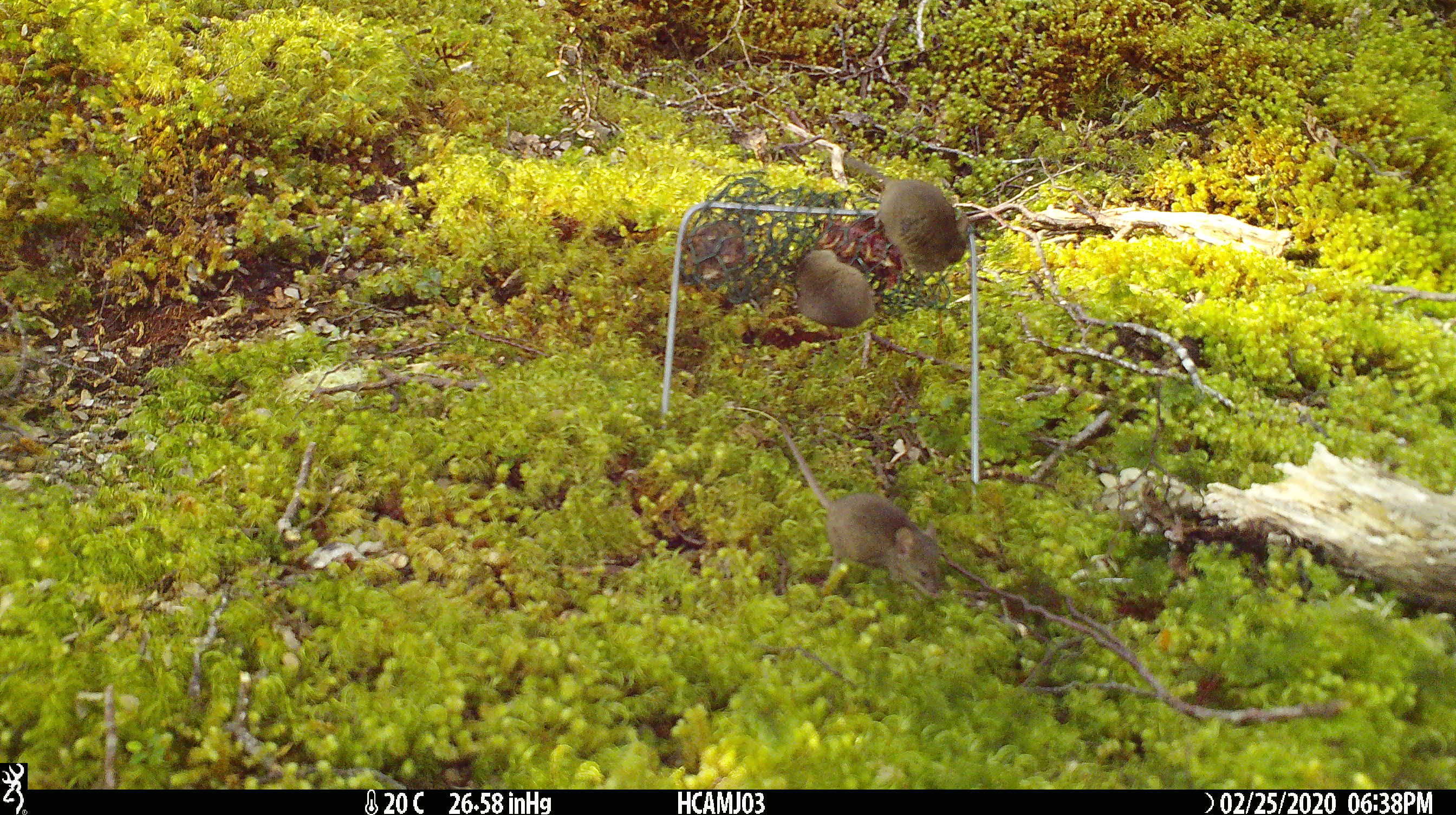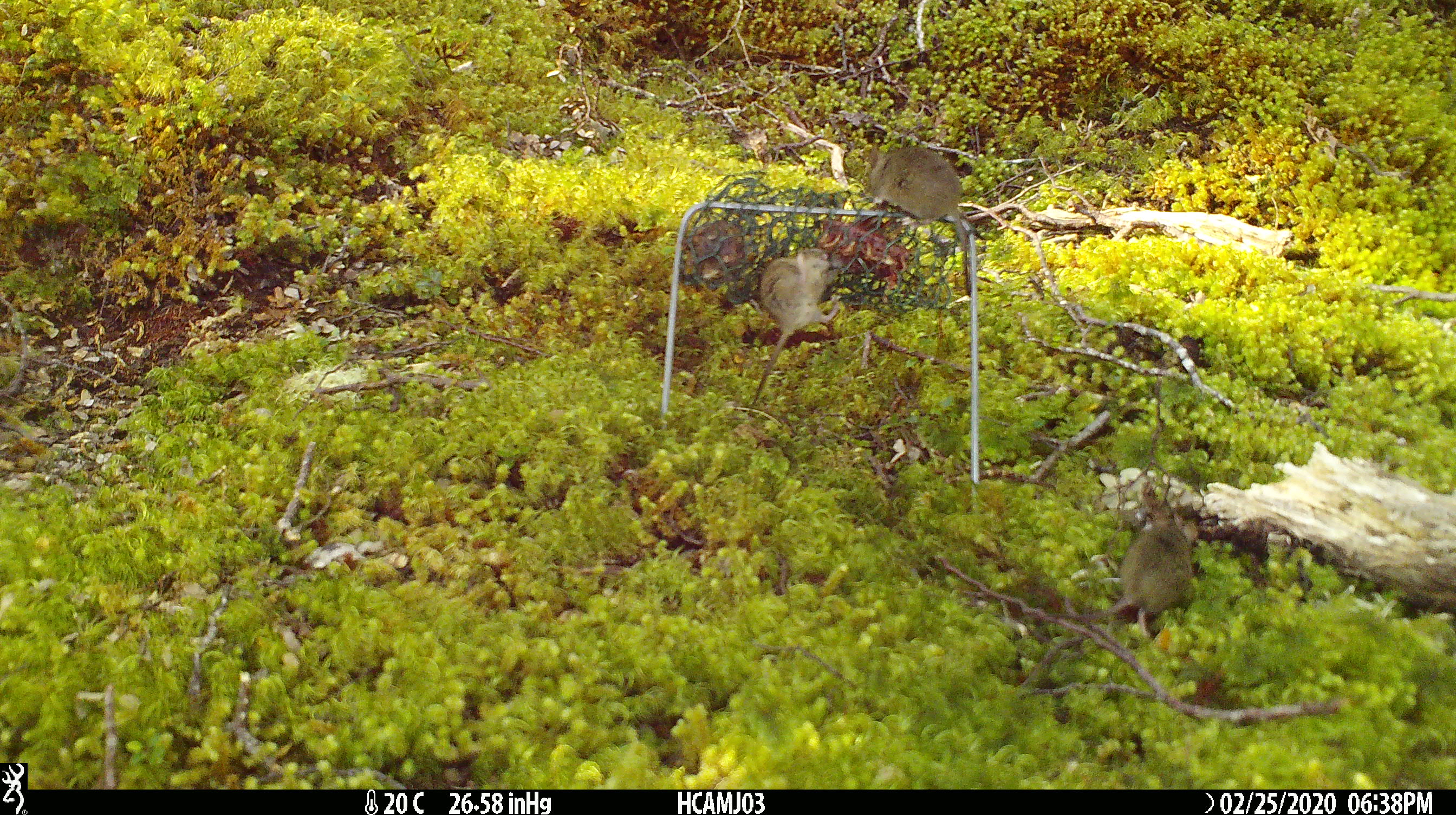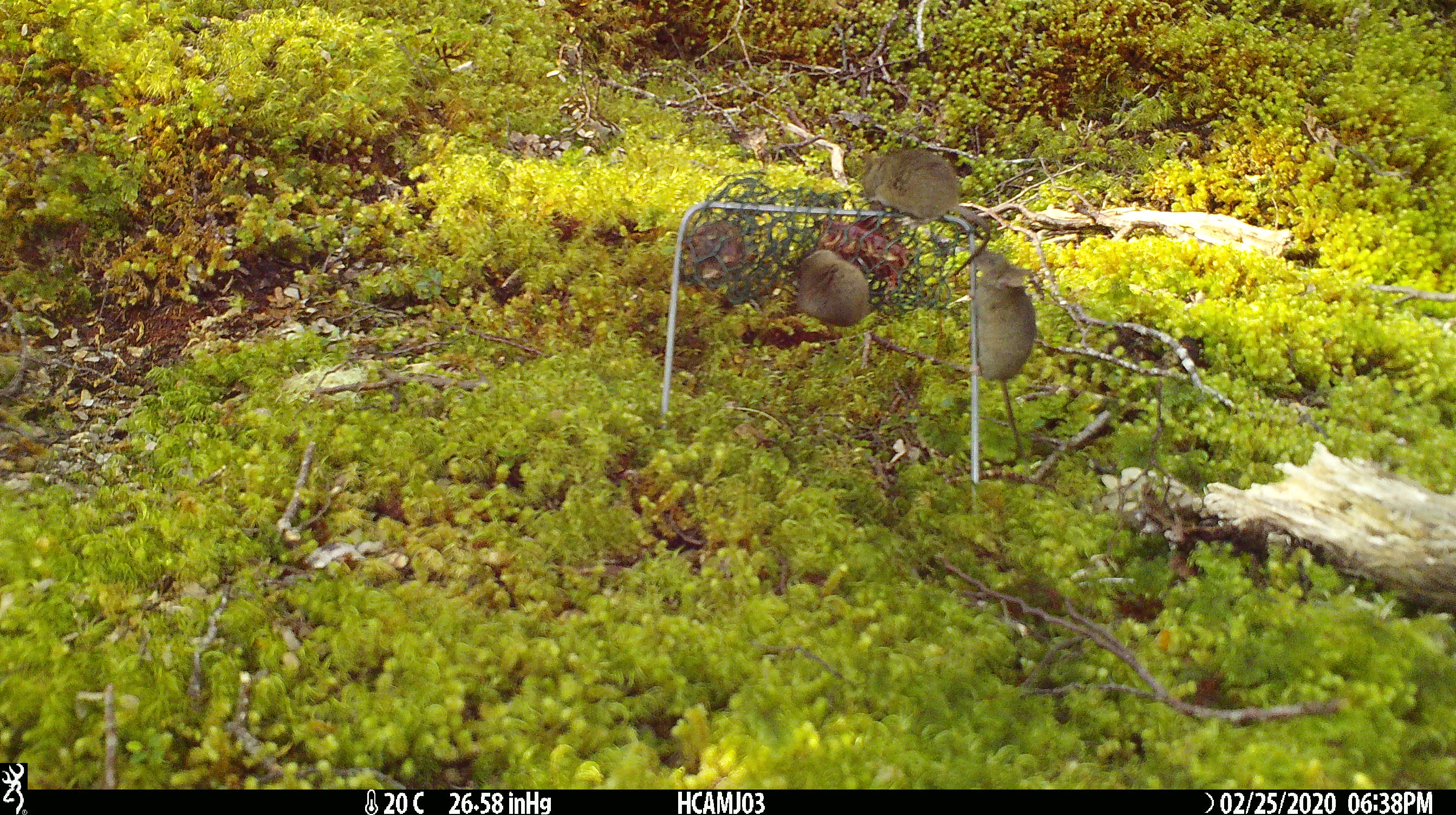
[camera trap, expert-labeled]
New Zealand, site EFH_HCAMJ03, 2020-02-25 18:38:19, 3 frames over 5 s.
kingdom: Animalia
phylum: Chordata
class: Mammalia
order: Rodentia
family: Muridae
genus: Mus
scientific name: Mus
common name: mouse